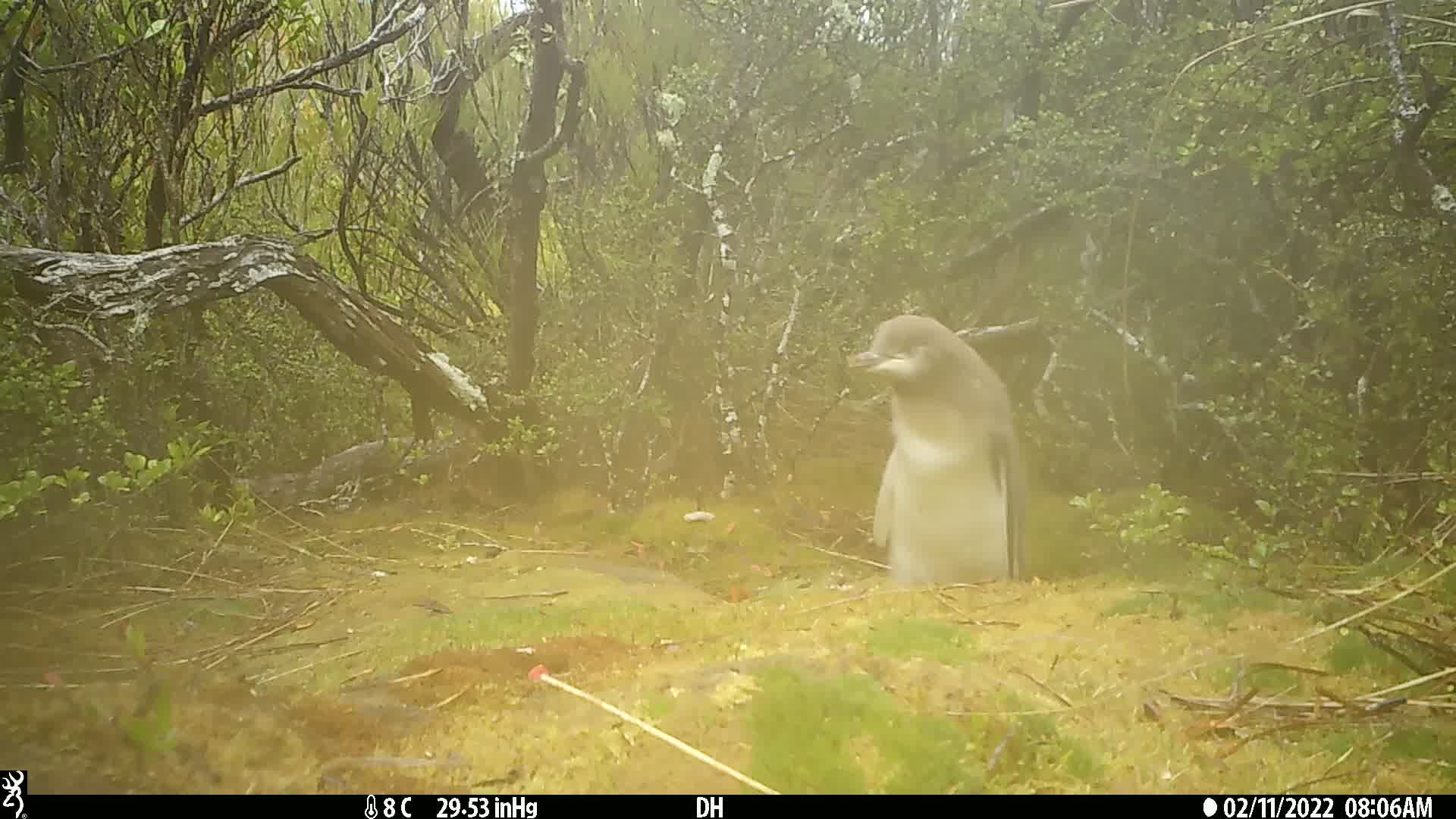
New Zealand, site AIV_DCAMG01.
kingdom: Animalia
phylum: Chordata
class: Aves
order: Sphenisciformes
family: Spheniscidae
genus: Megadyptes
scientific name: Megadyptes antipodes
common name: yellow-eyed penguin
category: yellow eyed penguin